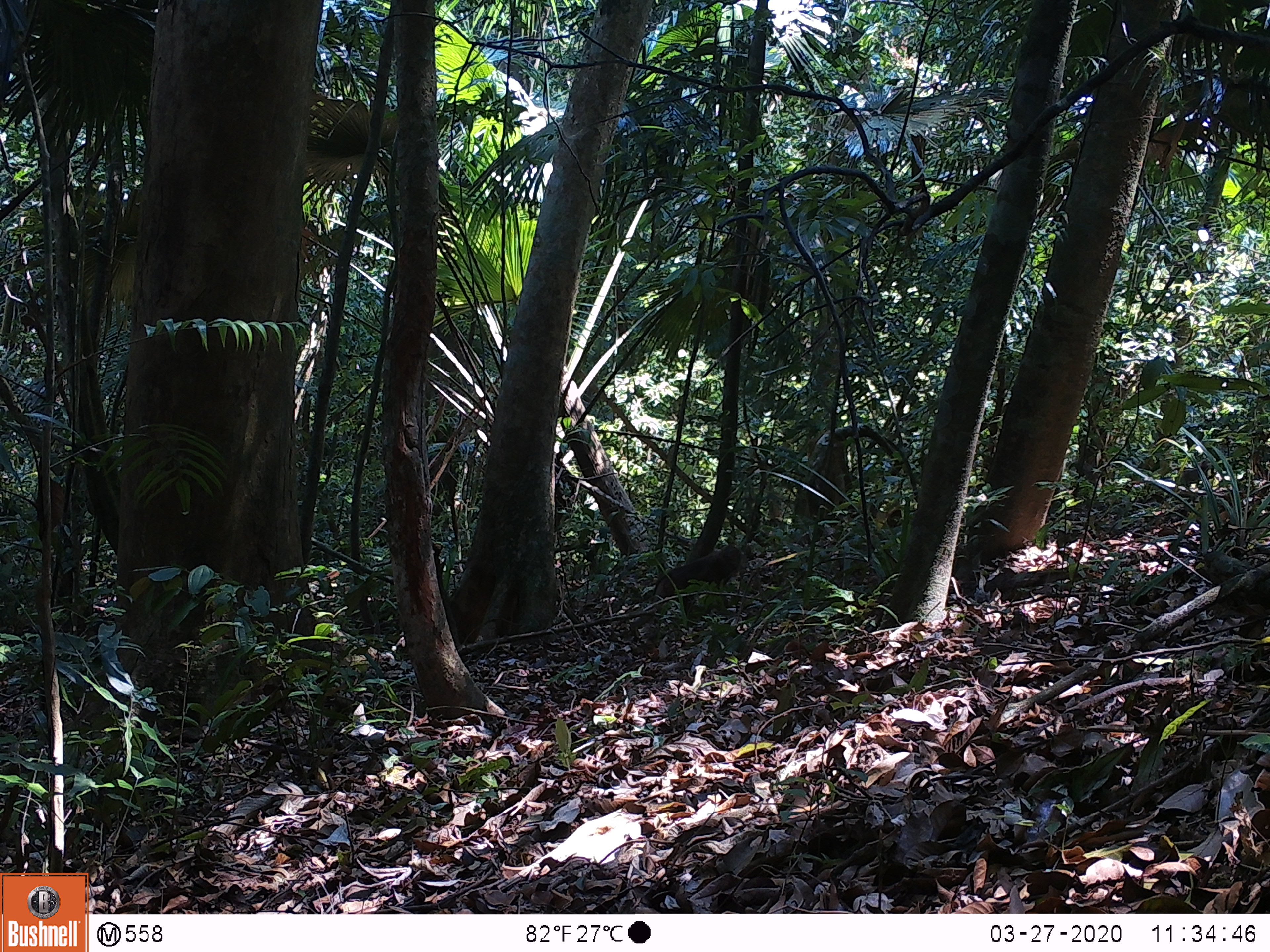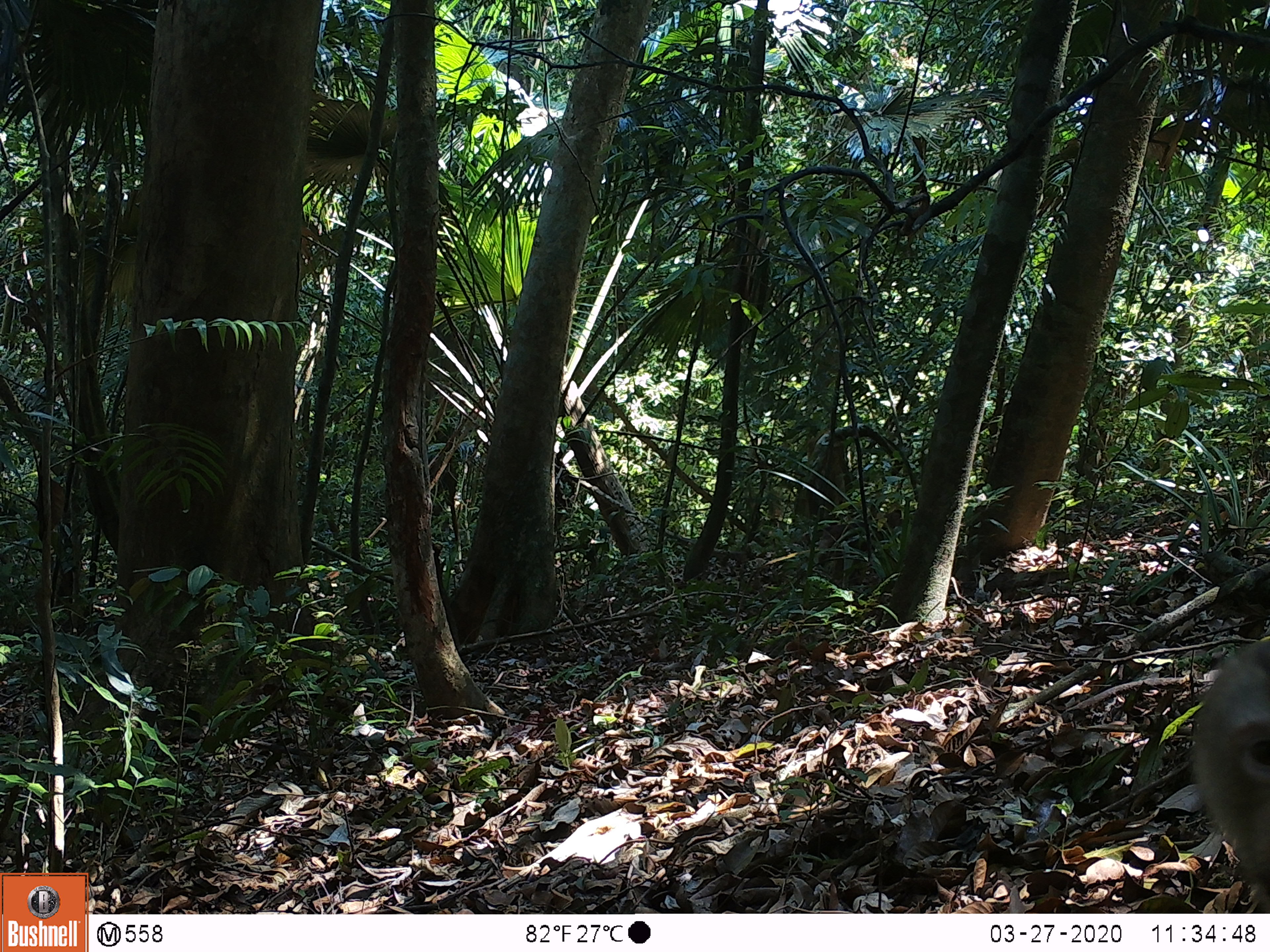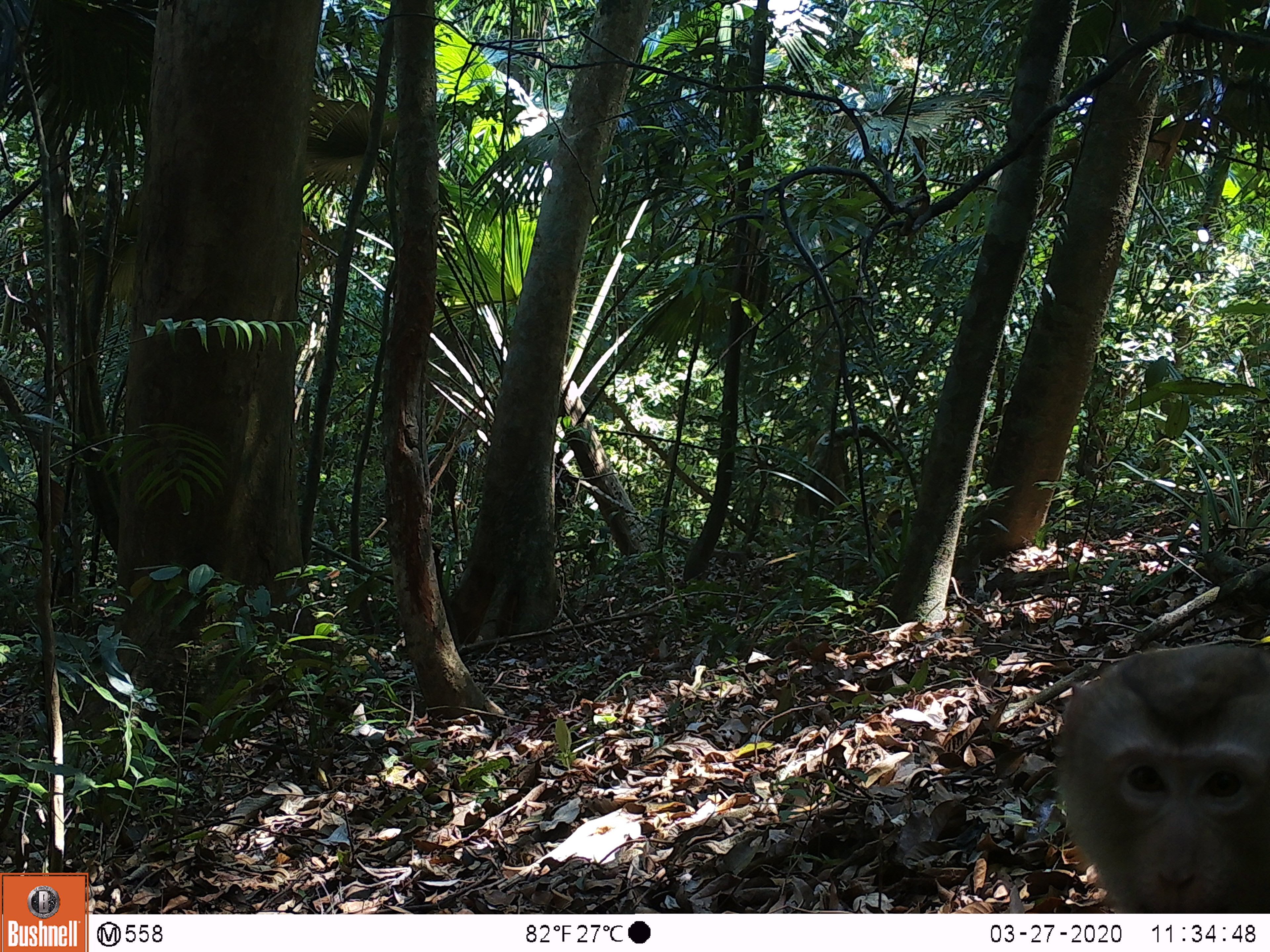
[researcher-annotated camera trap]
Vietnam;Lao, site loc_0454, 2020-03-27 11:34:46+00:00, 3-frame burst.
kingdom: Animalia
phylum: Chordata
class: Mammalia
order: Primates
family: Cercopithecidae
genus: Macaca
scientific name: Macaca nemestrina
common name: pig-tailed macaque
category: pig tailed macaque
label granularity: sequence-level